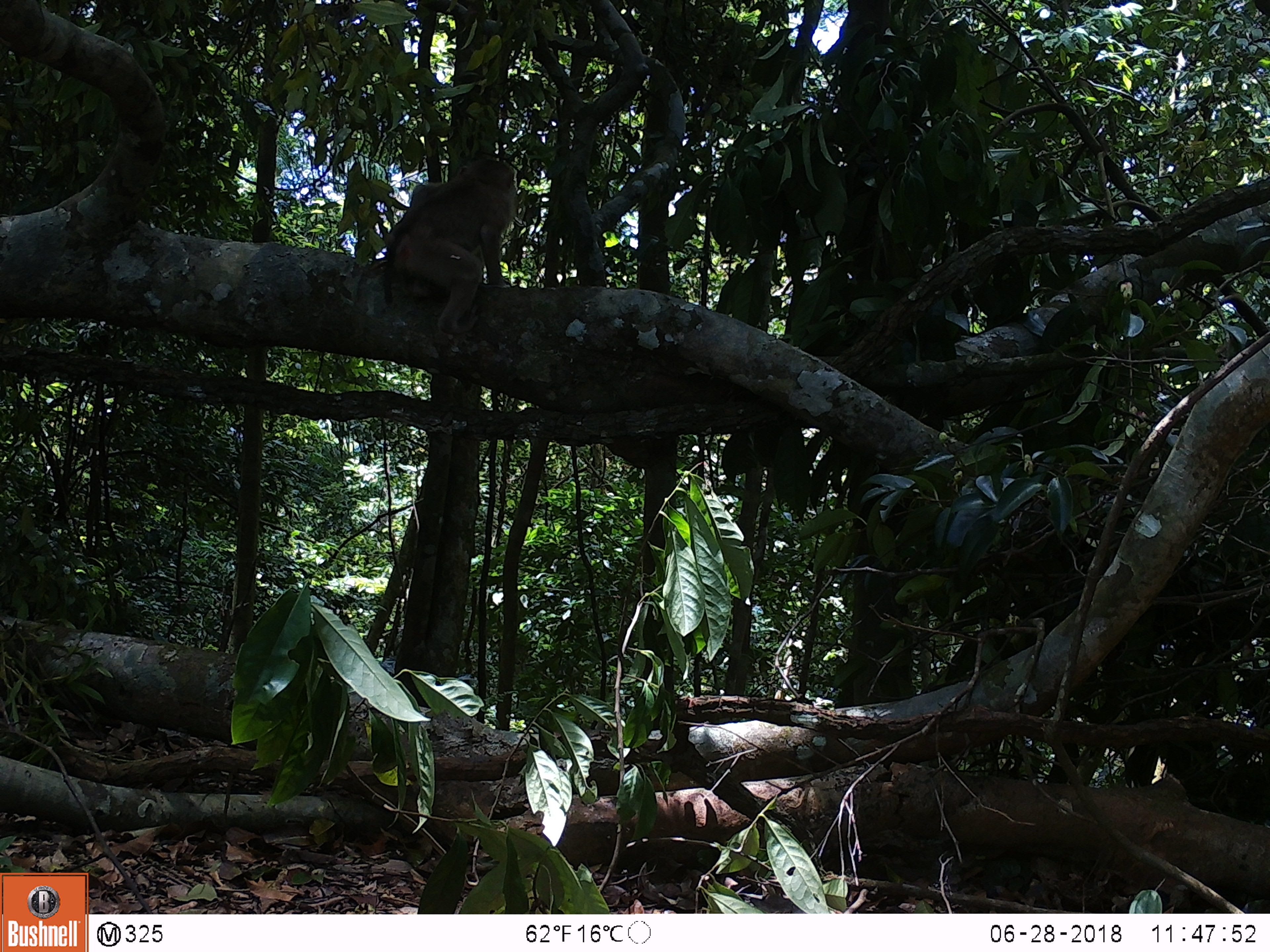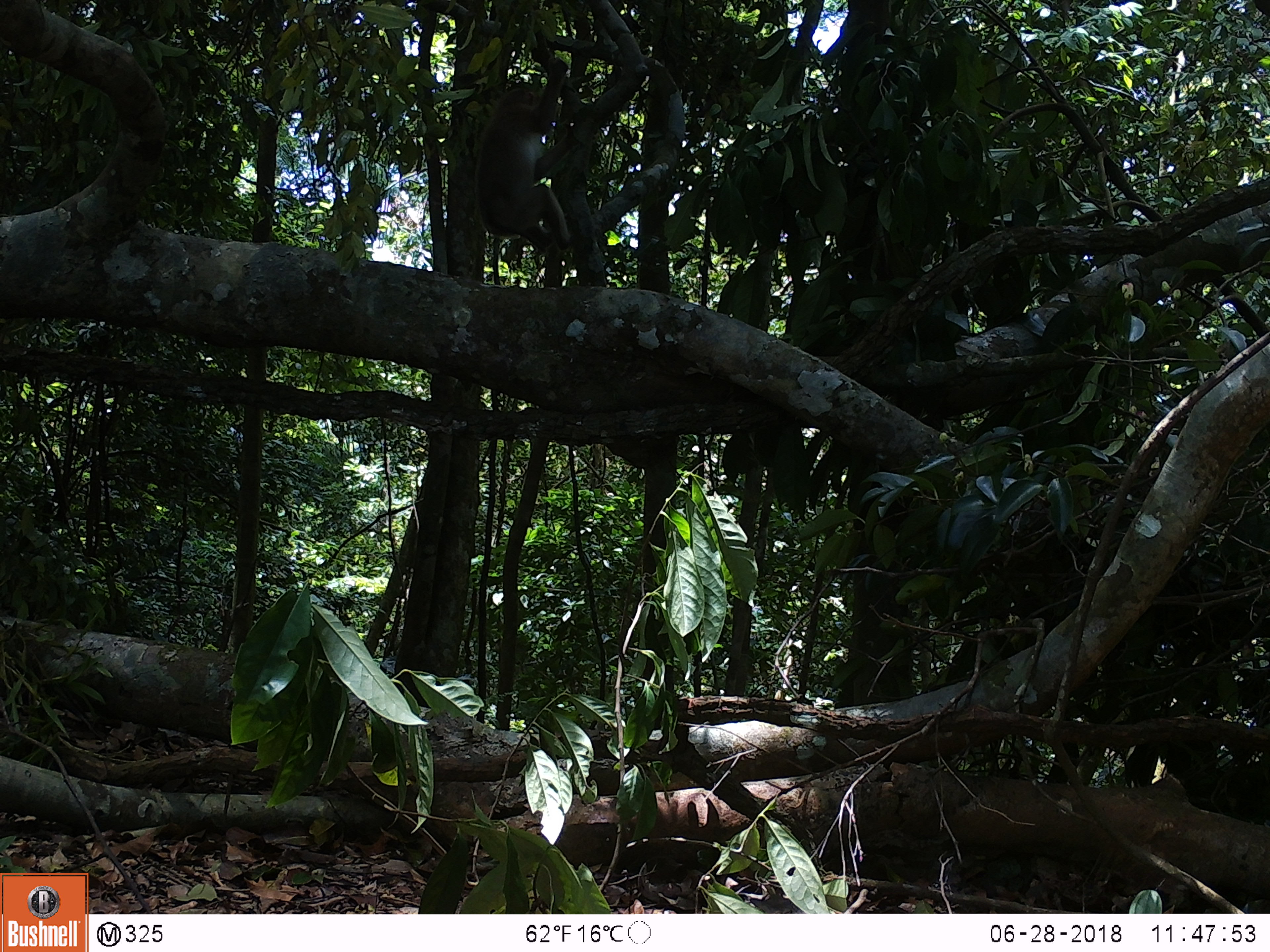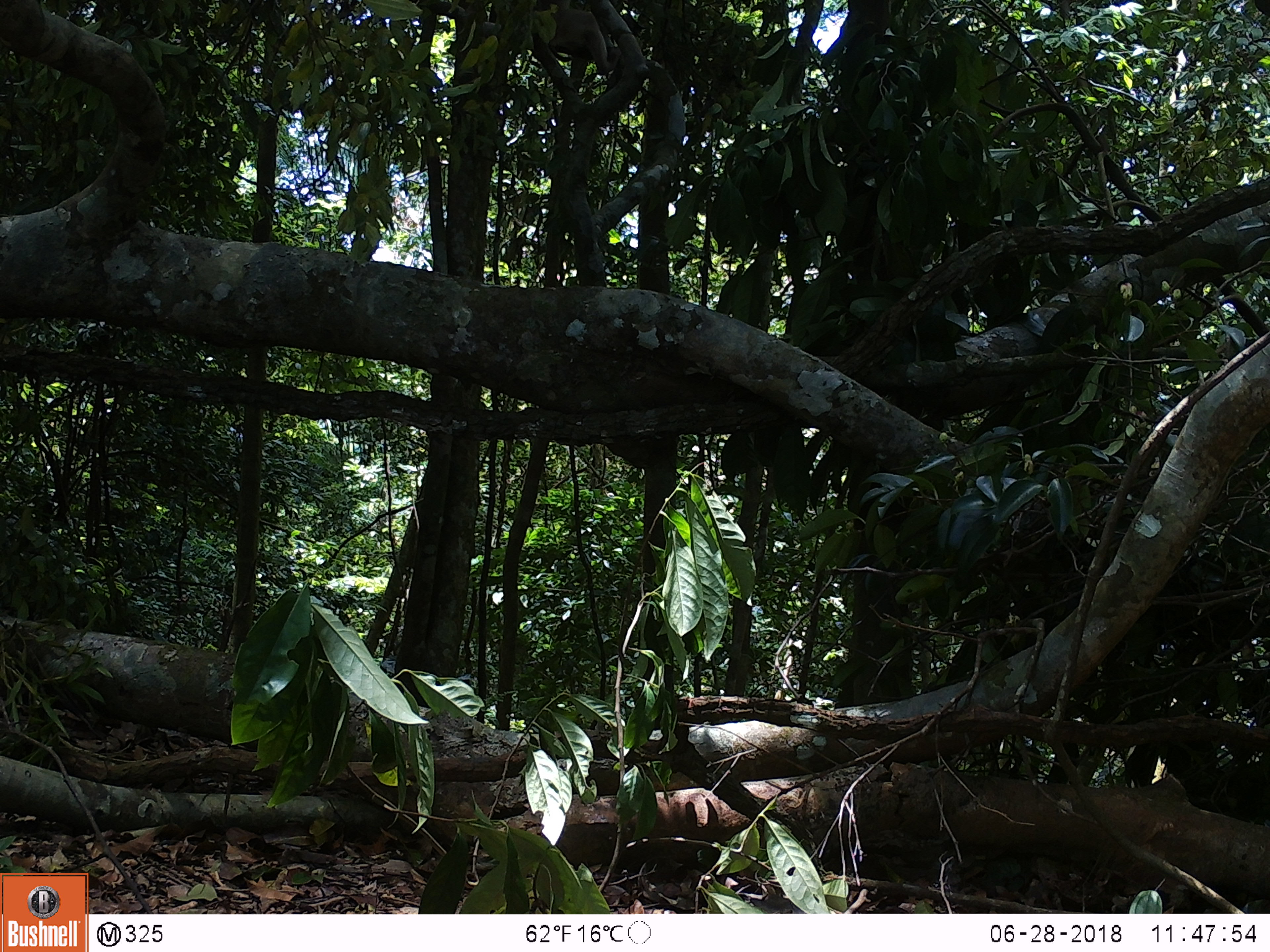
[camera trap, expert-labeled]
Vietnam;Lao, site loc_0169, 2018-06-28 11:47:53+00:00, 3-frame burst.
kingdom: Animalia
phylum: Chordata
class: Mammalia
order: Primates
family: Cercopithecidae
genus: Macaca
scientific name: Macaca nemestrina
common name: pig-tailed macaque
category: pig tailed macaque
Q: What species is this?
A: Pig tailed macaque (pig-tailed macaque) (Macaca nemestrina).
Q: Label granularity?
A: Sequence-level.